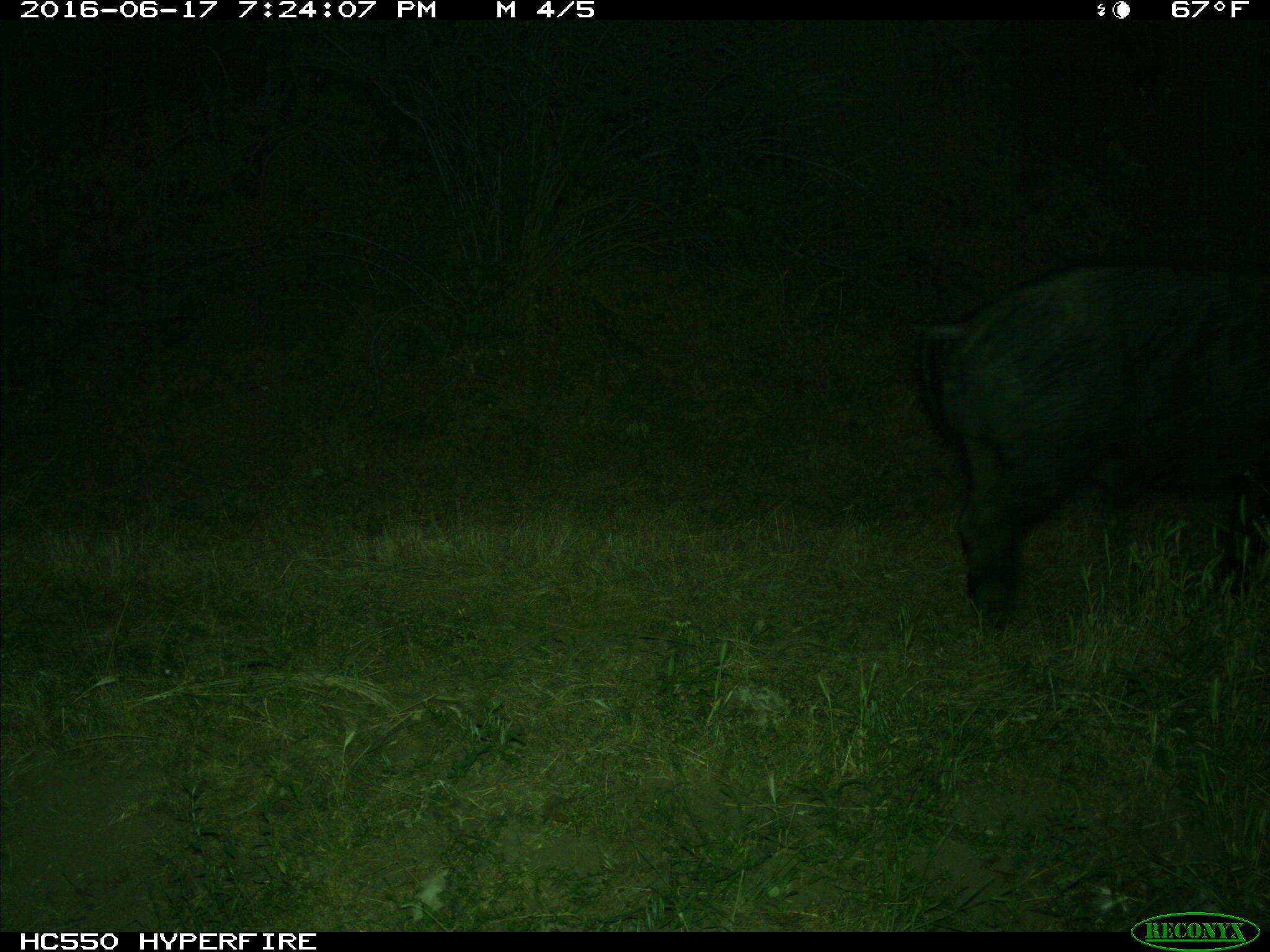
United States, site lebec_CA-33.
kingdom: Animalia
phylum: Chordata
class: Mammalia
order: Artiodactyla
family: Suidae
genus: Sus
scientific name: Sus scrofa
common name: wild boar